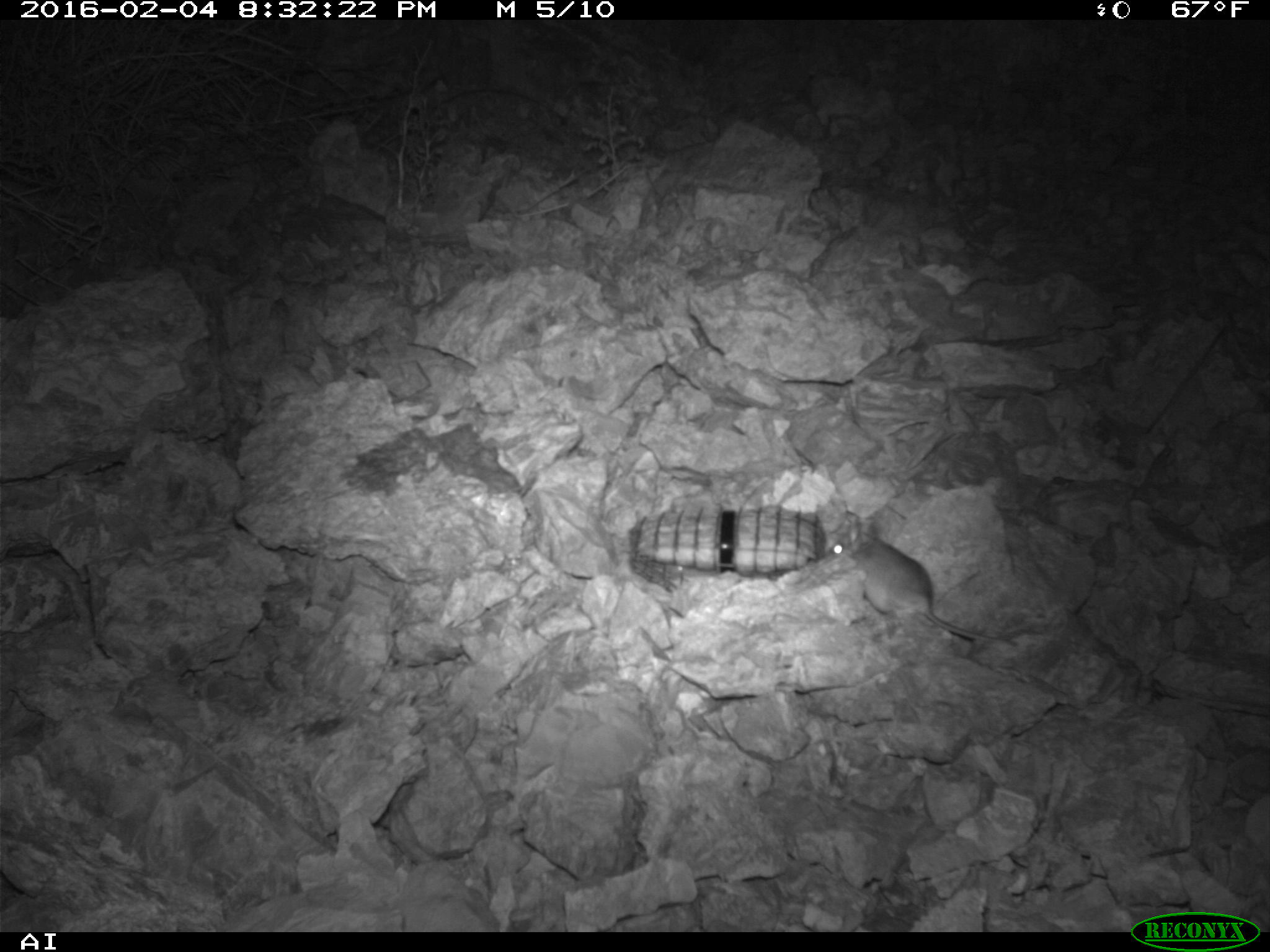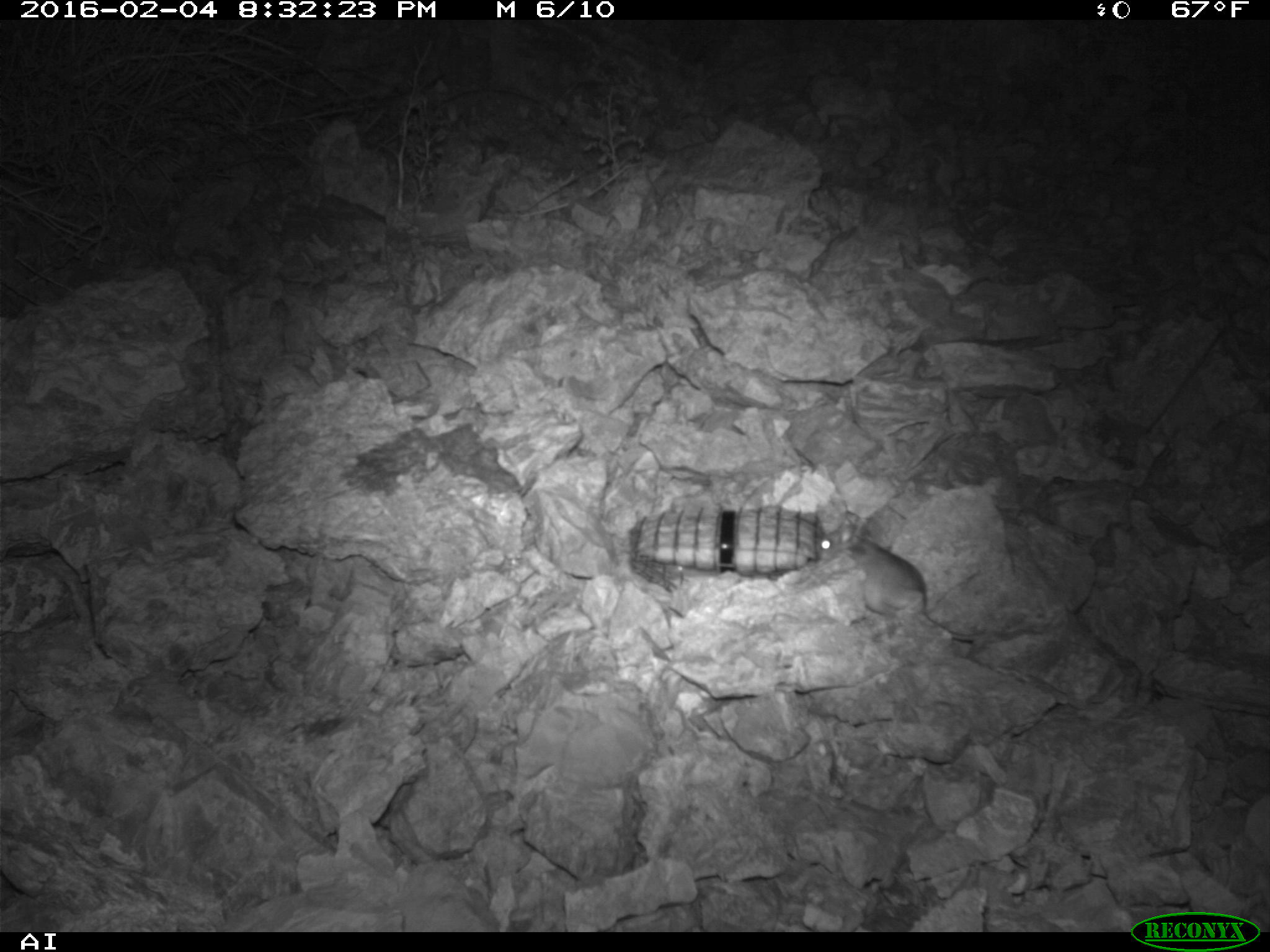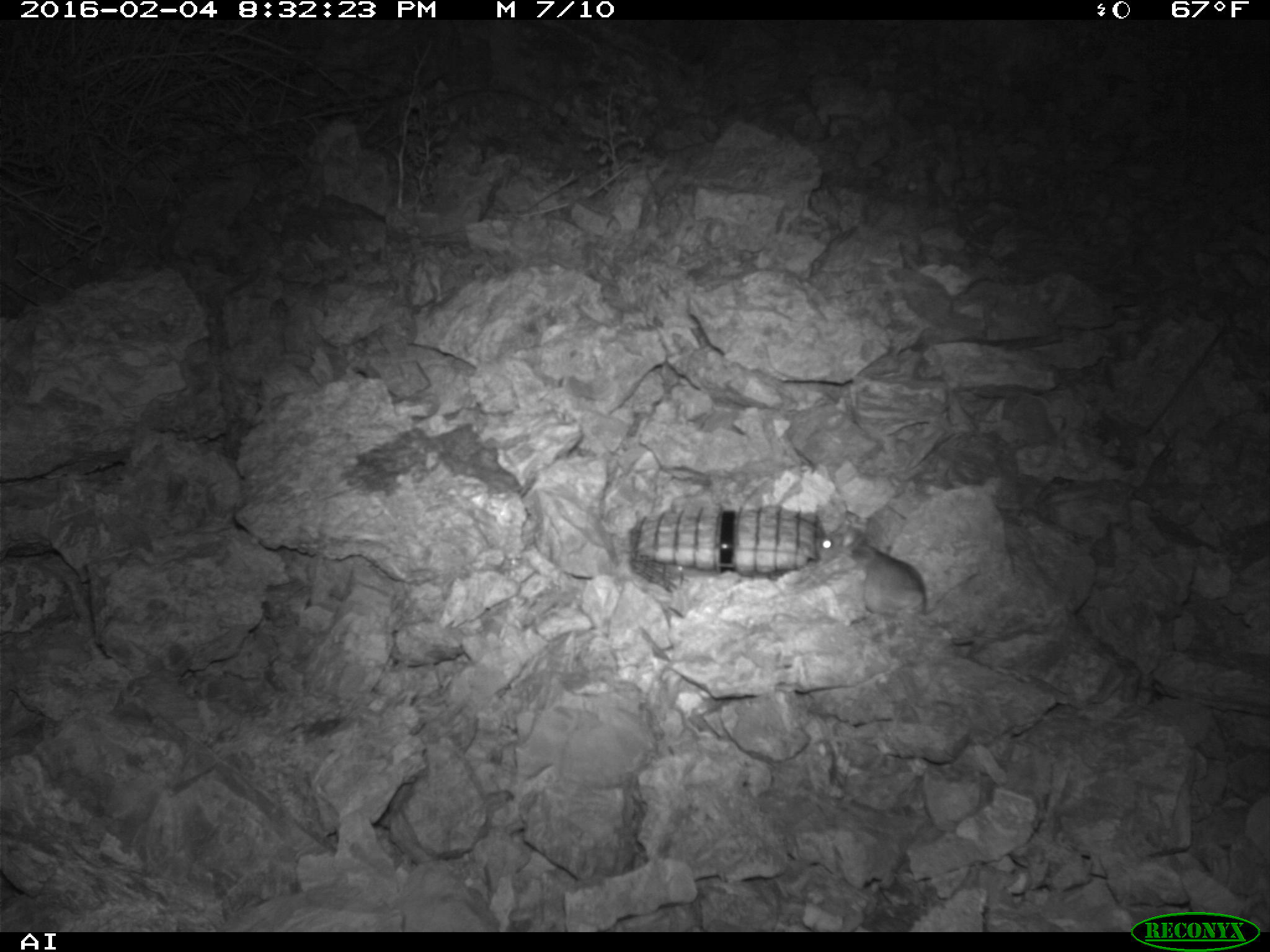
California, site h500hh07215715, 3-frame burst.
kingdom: Animalia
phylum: Chordata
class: Mammalia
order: Rodentia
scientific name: Rodentia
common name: rodent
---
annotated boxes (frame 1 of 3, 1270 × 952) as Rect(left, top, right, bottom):
rodent: Rect(828, 522, 1016, 646)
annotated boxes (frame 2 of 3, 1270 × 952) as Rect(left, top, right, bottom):
rodent: Rect(814, 519, 987, 642)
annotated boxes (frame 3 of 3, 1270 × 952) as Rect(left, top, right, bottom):
rodent: Rect(811, 505, 977, 648)